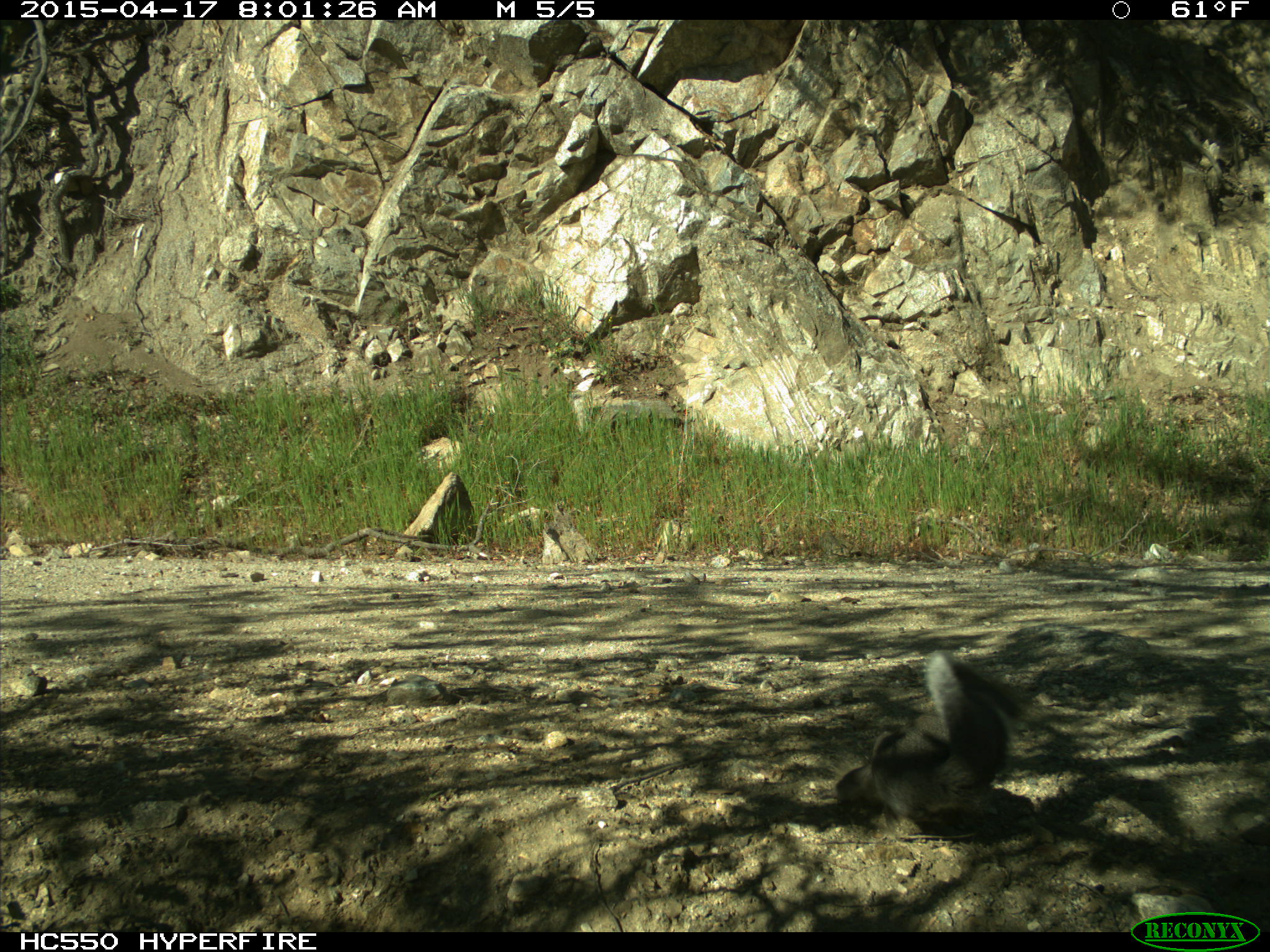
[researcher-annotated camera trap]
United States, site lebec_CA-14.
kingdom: Animalia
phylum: Chordata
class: Mammalia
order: Rodentia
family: Sciuridae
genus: Sciurus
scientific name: Sciurus carolinensis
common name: eastern gray squirrel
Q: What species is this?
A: Sciurus carolinensis (eastern gray squirrel).